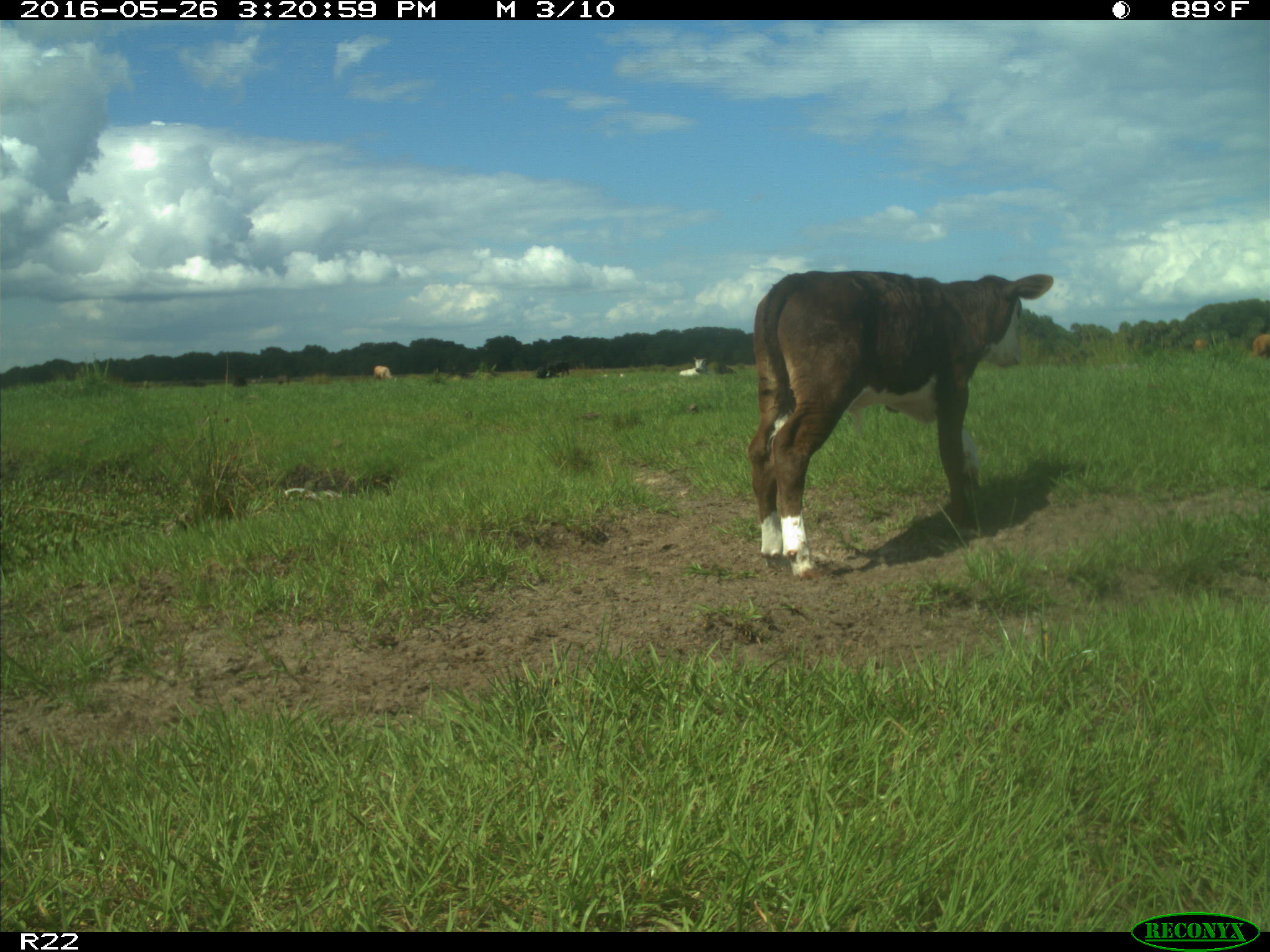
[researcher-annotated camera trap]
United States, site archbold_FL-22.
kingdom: Animalia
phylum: Chordata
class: Mammalia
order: Artiodactyla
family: Bovidae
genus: Bos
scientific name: Bos taurus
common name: domestic cow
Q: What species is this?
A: Bos taurus (domestic cow).